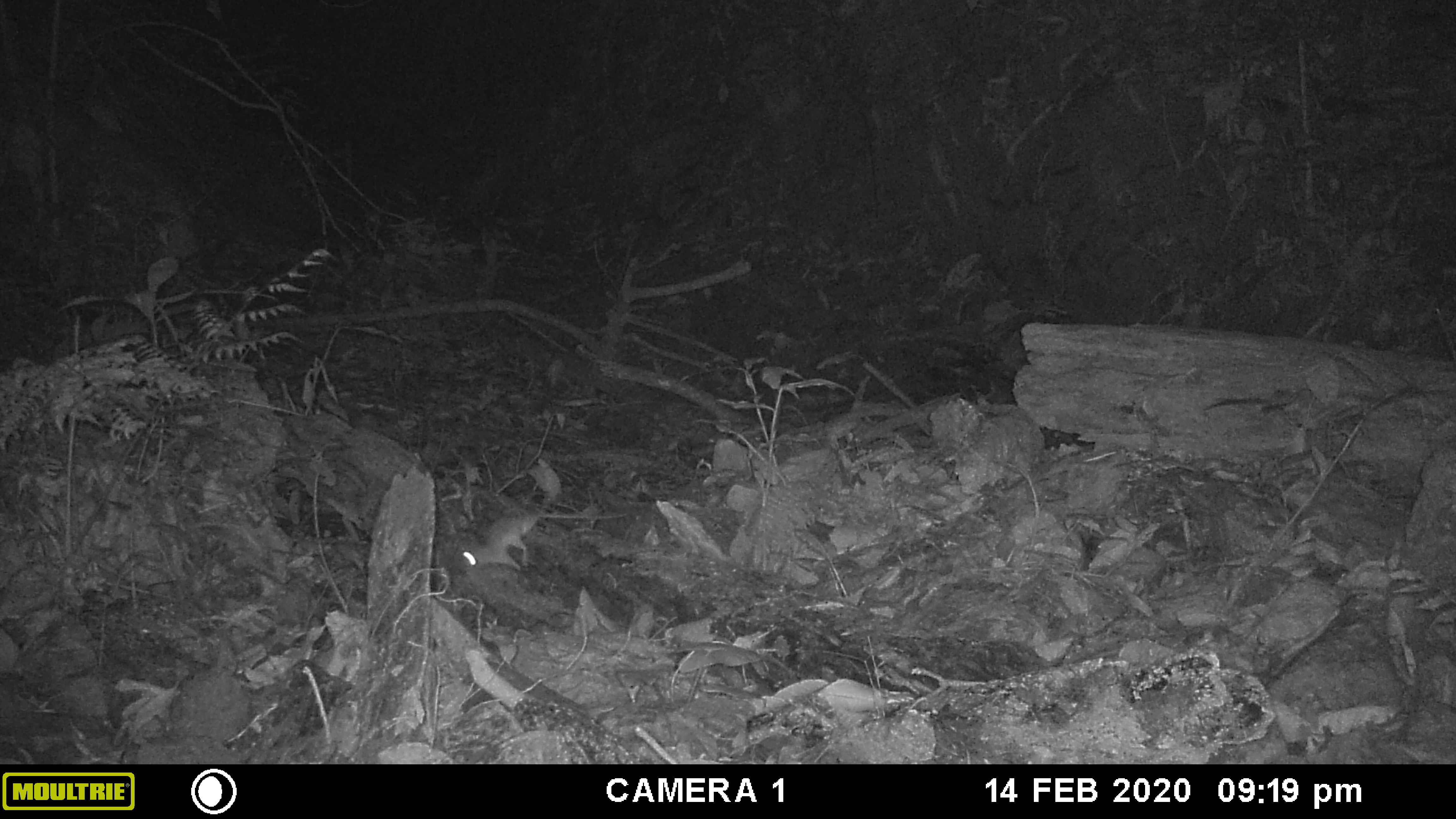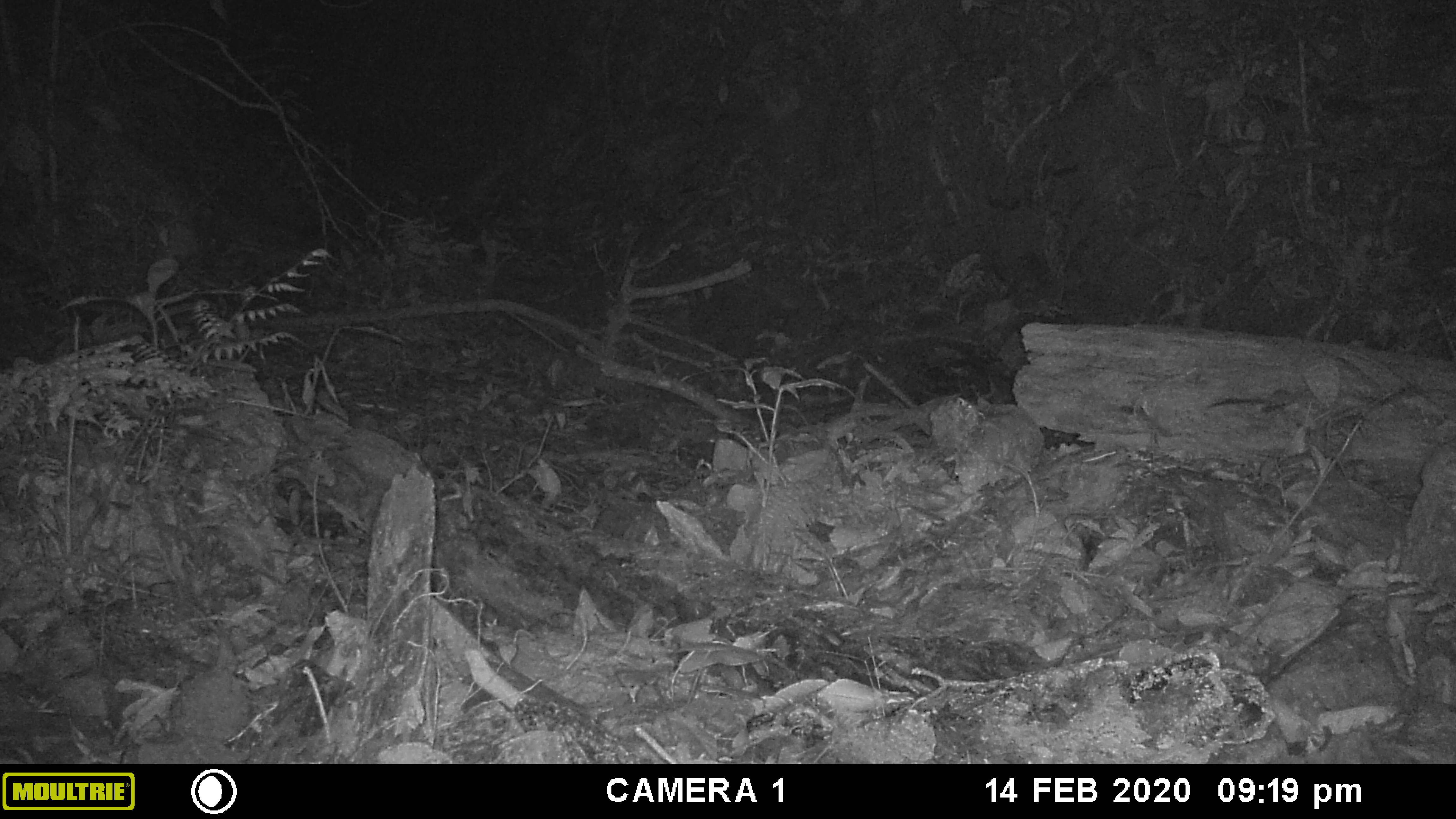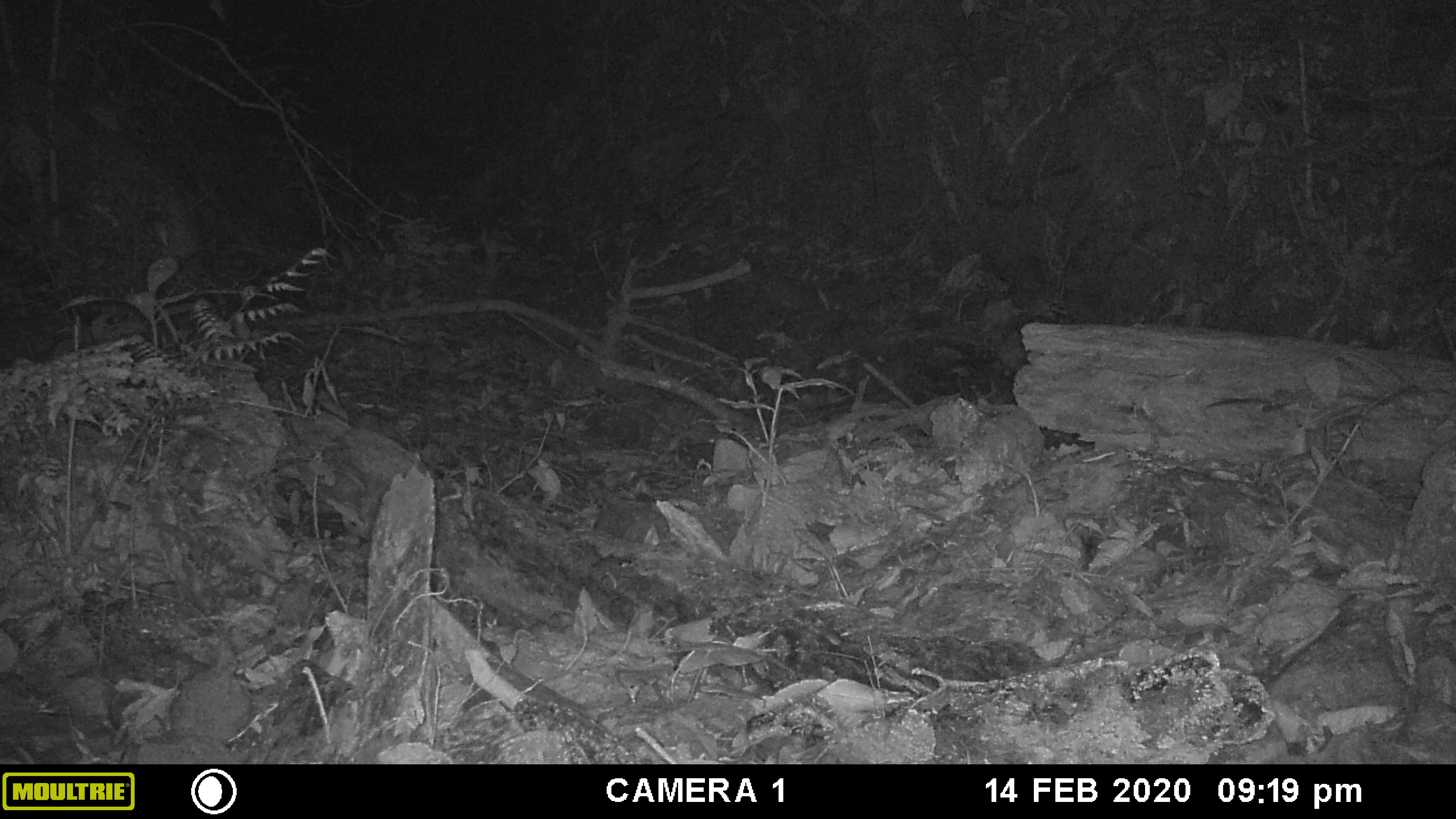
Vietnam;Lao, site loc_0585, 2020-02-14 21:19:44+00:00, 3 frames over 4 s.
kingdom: Animalia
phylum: Chordata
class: Mammalia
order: Rodentia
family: Muridae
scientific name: Muridae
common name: old-world mice and rats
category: unidentified murid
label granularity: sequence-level